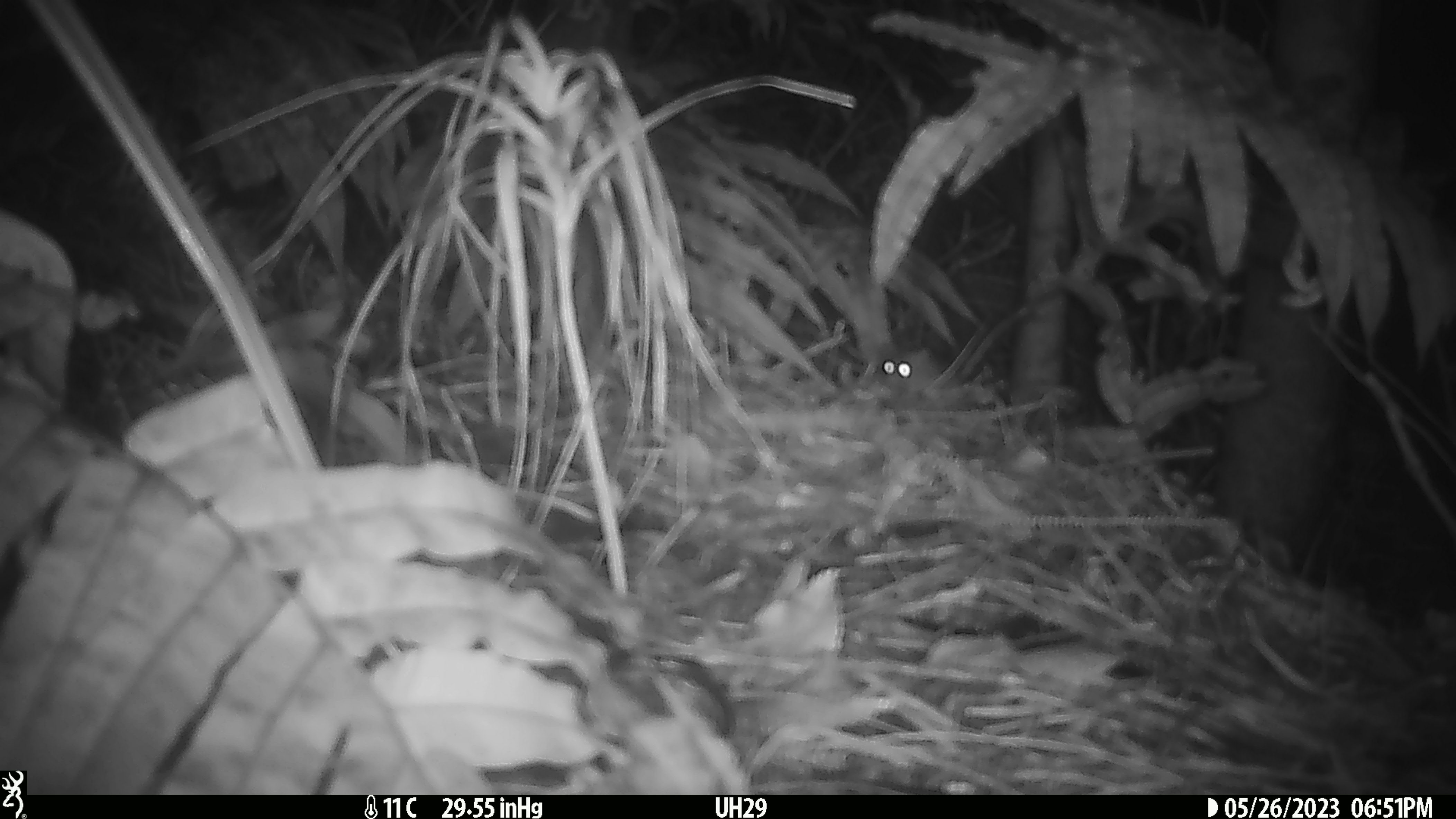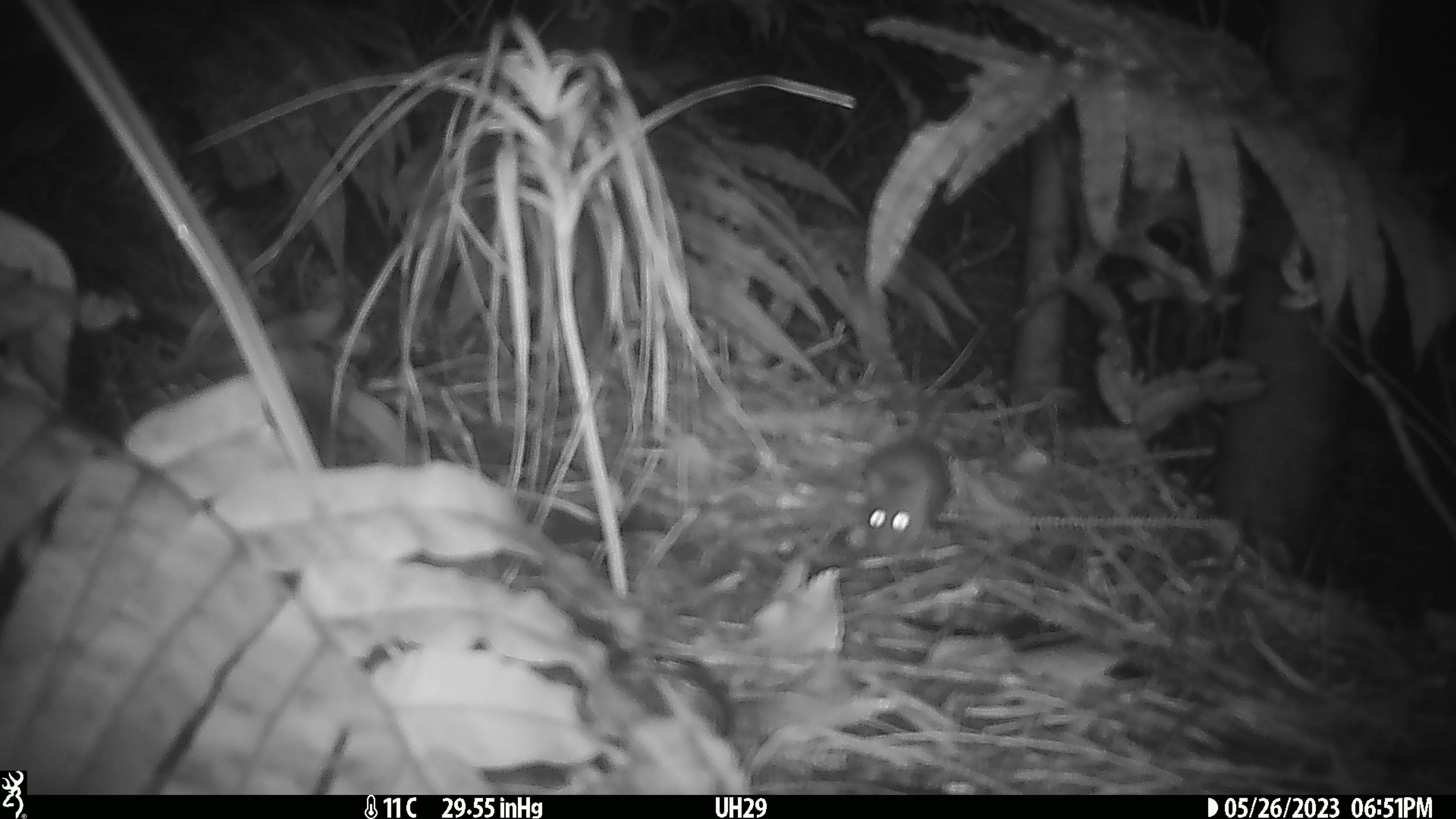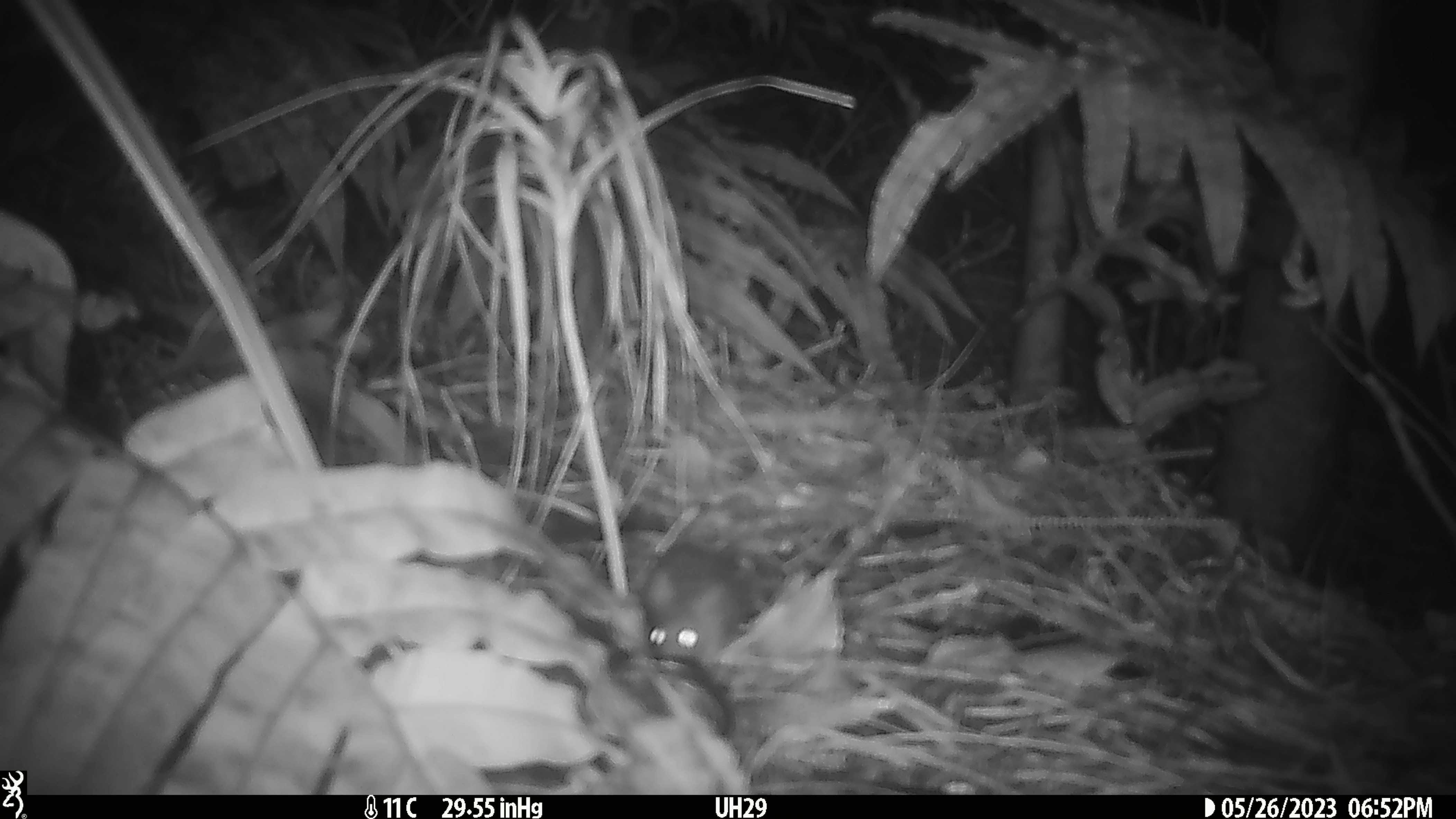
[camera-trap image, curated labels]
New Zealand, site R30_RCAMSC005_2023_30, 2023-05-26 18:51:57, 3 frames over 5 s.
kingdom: Animalia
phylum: Chordata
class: Mammalia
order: Rodentia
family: Muridae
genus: Mus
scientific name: Mus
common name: mouse